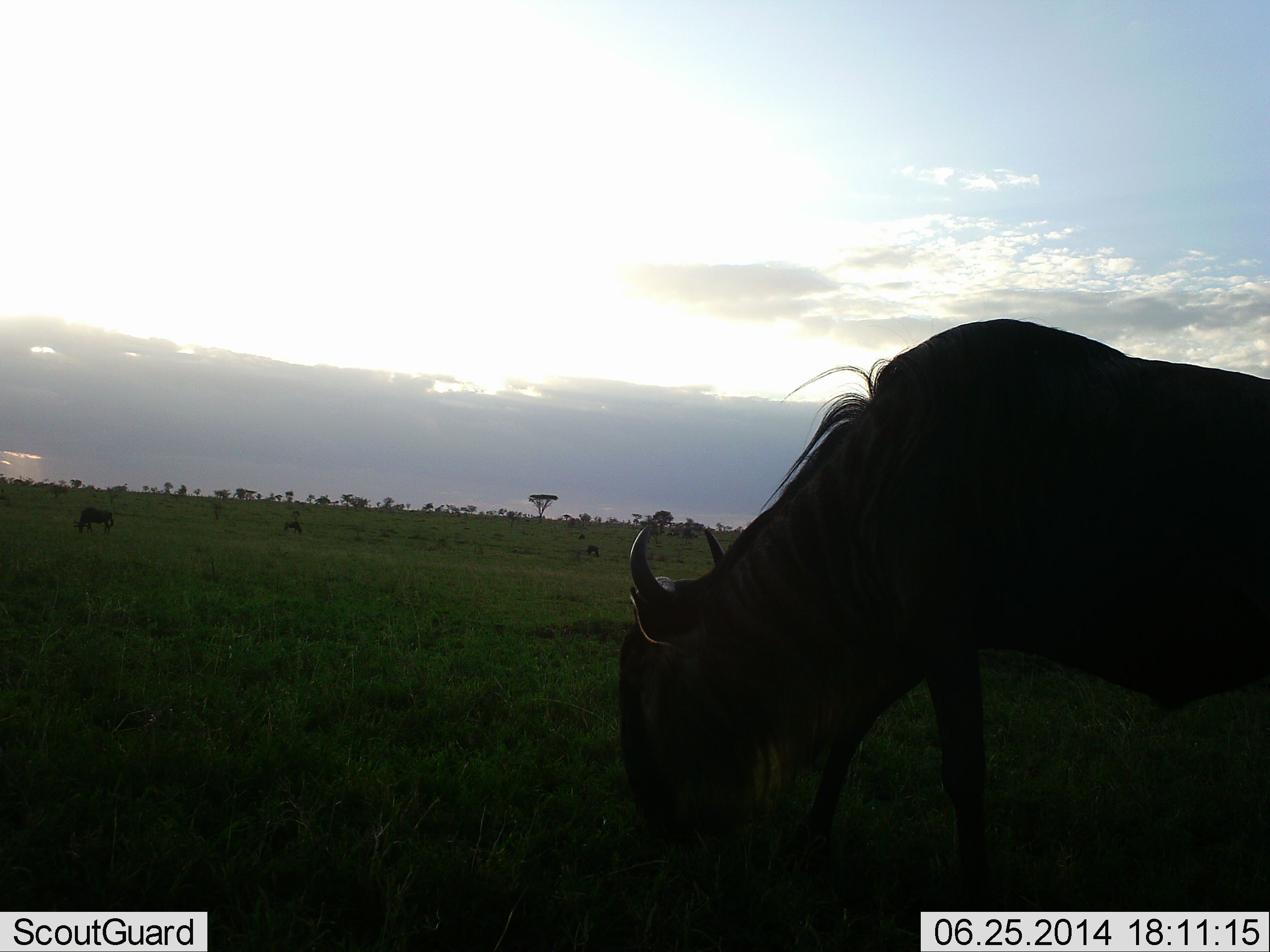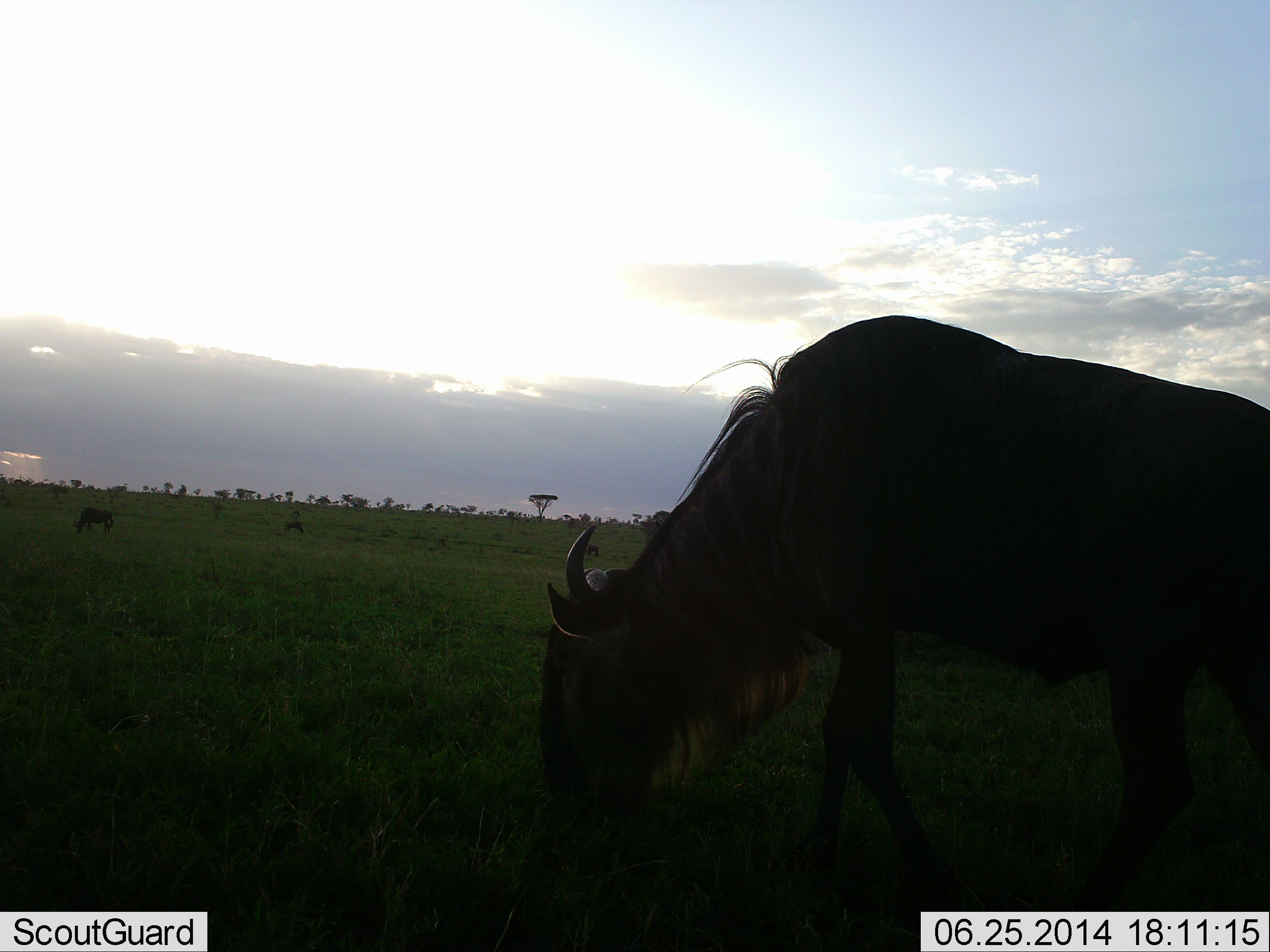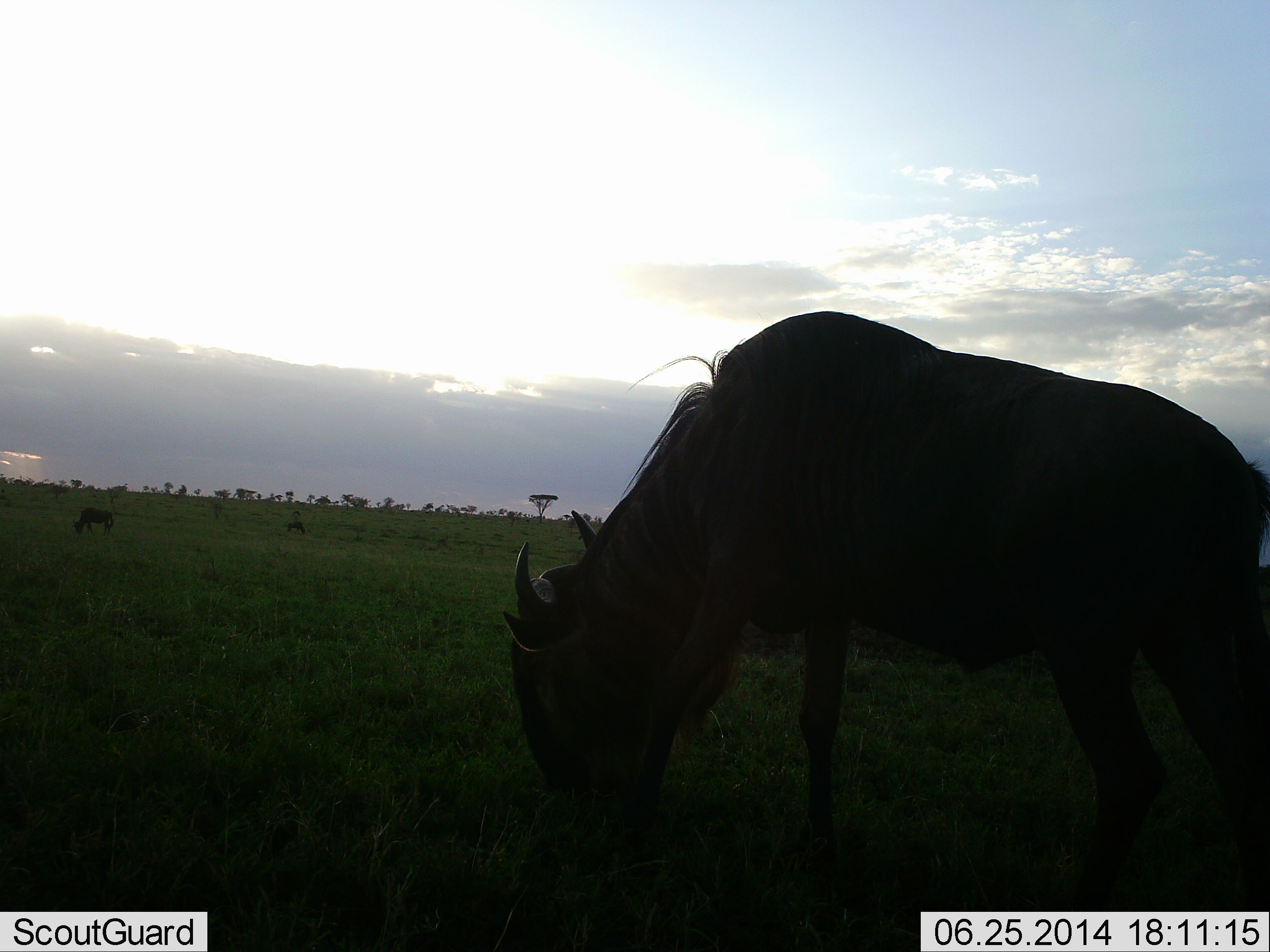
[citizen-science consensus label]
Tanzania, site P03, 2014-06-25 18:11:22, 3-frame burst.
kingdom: Animalia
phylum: Chordata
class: Mammalia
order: Artiodactyla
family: Bovidae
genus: Connochaetes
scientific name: Connochaetes taurinus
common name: blue wildebeest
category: wildebeest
Wildebeest (blue wildebeest) (Connochaetes taurinus), count 2. Behavior (volunteer vote fractions): standing 0%, resting 0%, moving 40%, interacting 0%. Young present (vote fraction): 0%. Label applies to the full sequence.